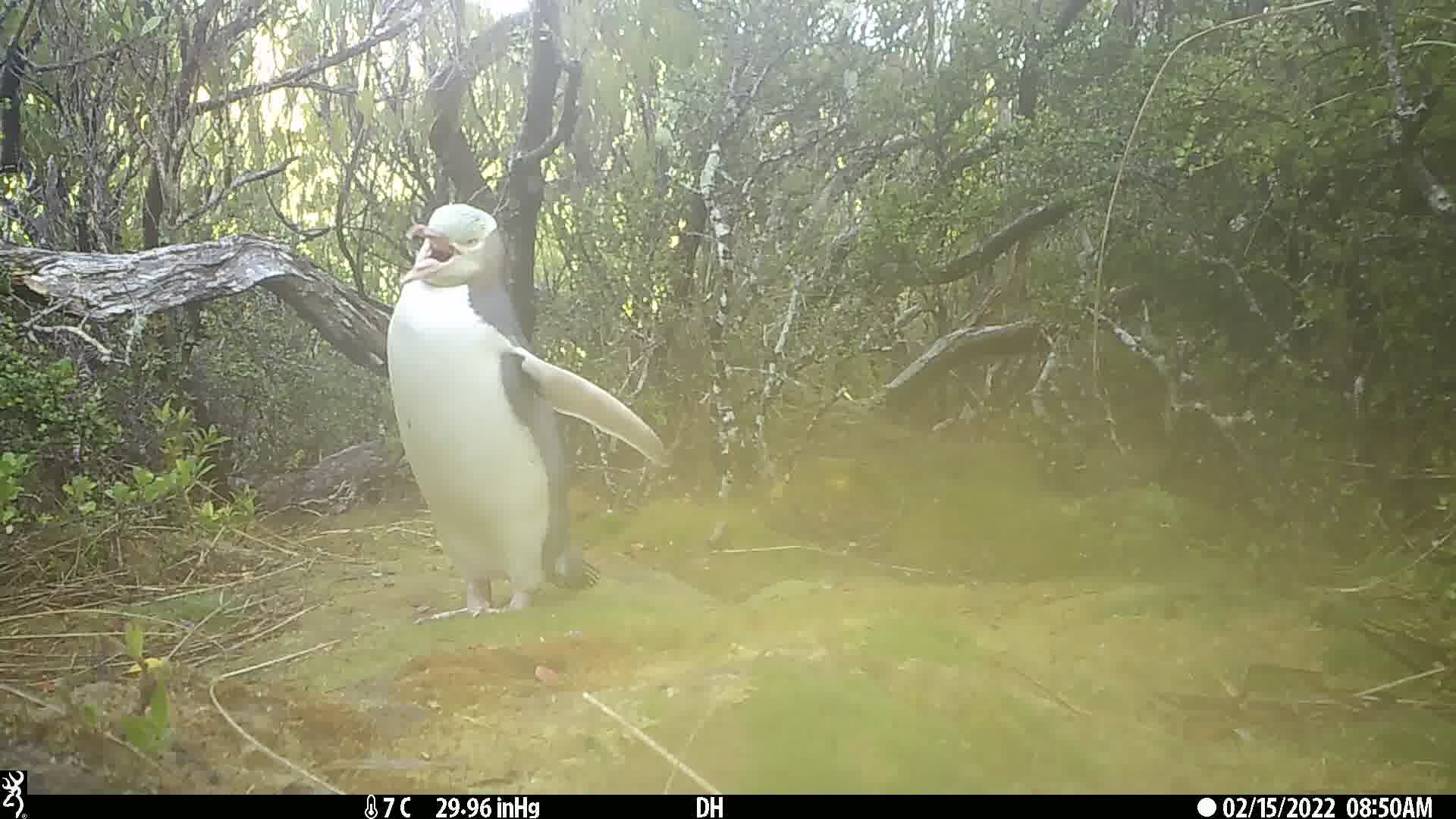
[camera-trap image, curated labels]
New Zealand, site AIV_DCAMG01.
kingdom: Animalia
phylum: Chordata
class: Aves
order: Sphenisciformes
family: Spheniscidae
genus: Megadyptes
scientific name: Megadyptes antipodes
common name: yellow-eyed penguin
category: yellow eyed penguin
Yellow eyed penguin (yellow-eyed penguin) (Megadyptes antipodes).